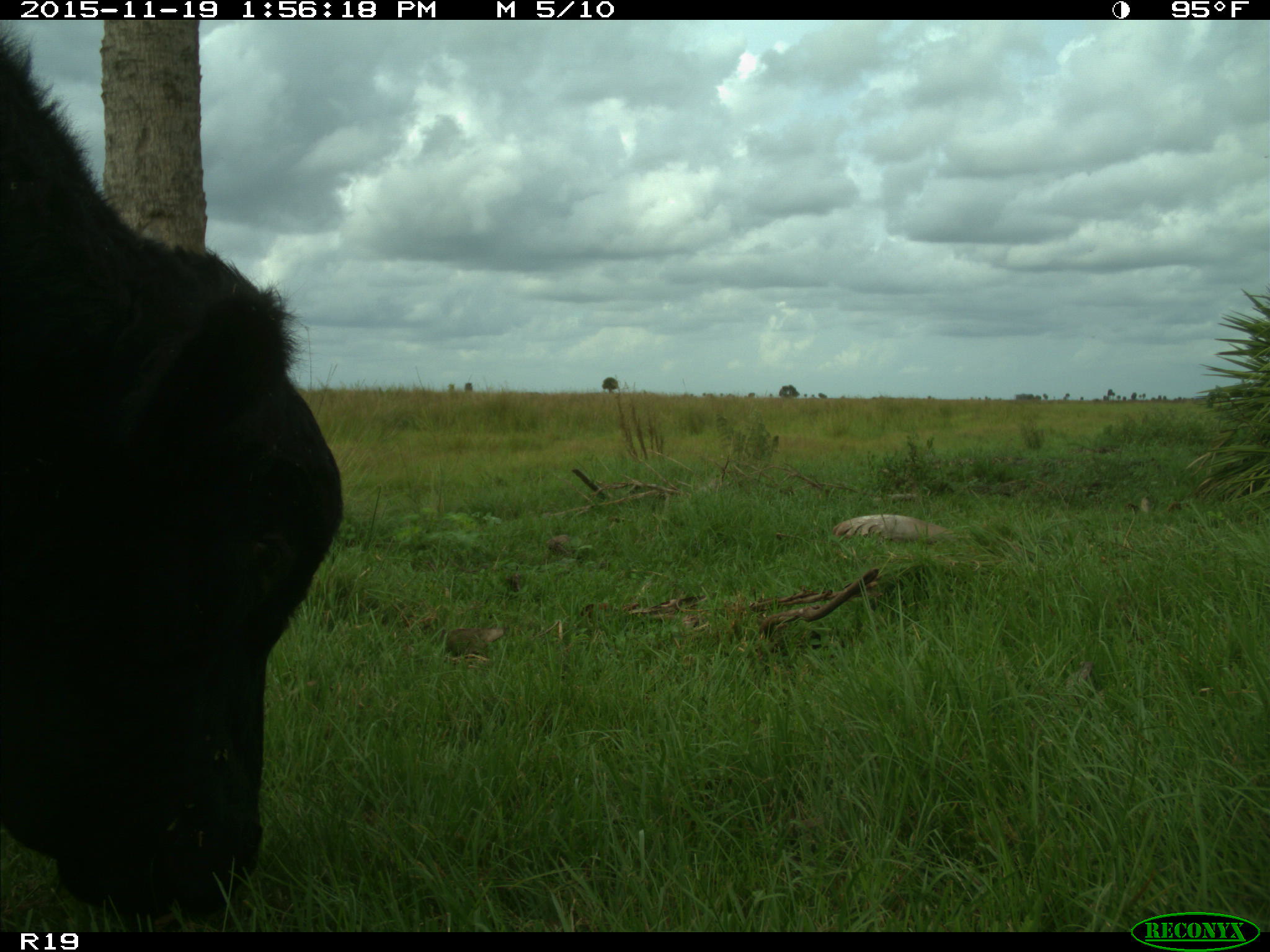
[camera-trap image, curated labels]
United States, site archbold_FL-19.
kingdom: Animalia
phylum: Chordata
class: Mammalia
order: Artiodactyla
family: Bovidae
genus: Bos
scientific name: Bos taurus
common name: domestic cow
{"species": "Bos taurus (domestic cow)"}